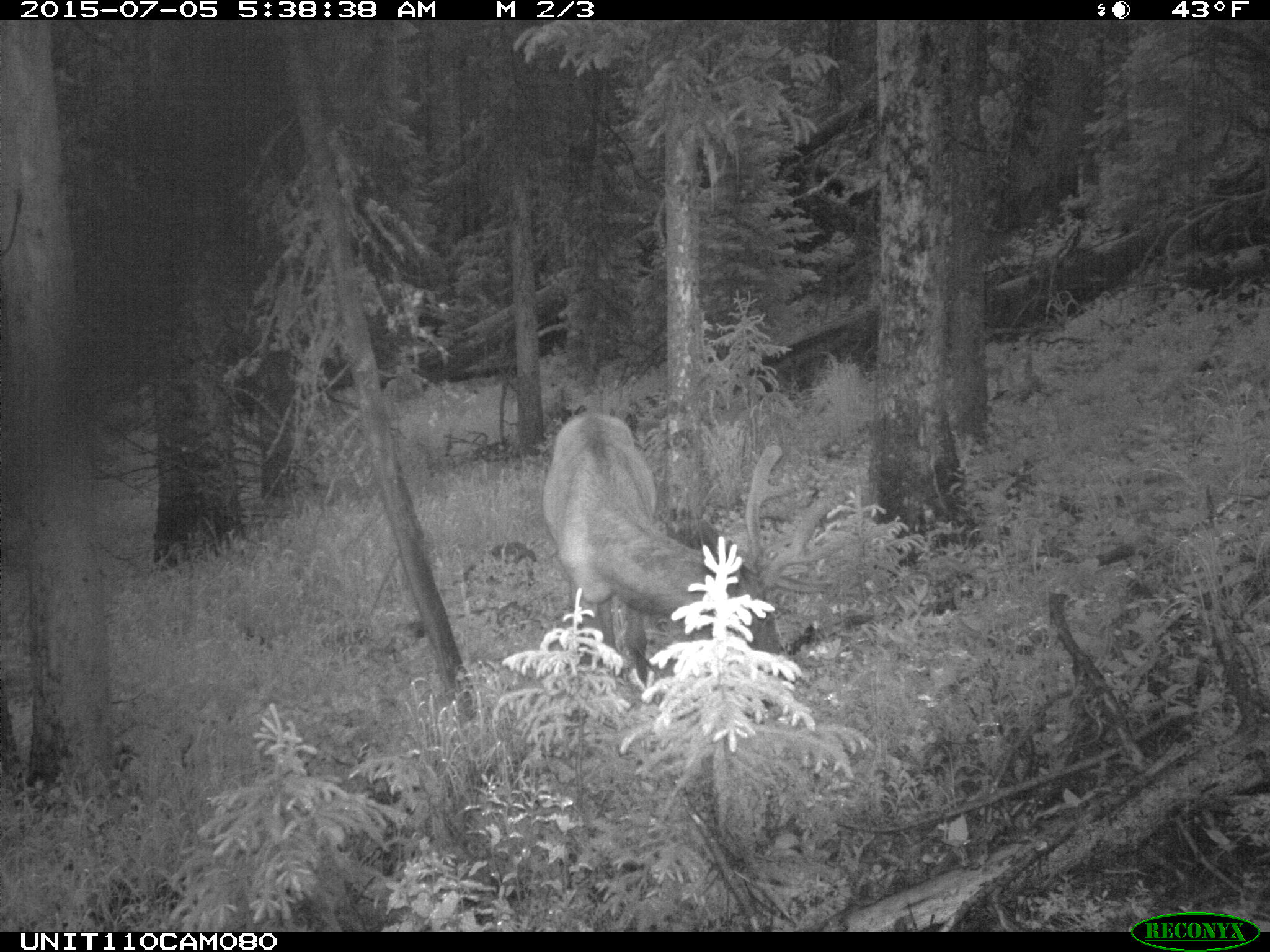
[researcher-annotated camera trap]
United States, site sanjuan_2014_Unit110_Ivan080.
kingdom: Animalia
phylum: Chordata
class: Mammalia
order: Artiodactyla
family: Cervidae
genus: Cervus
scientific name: Cervus elaphus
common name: red deer